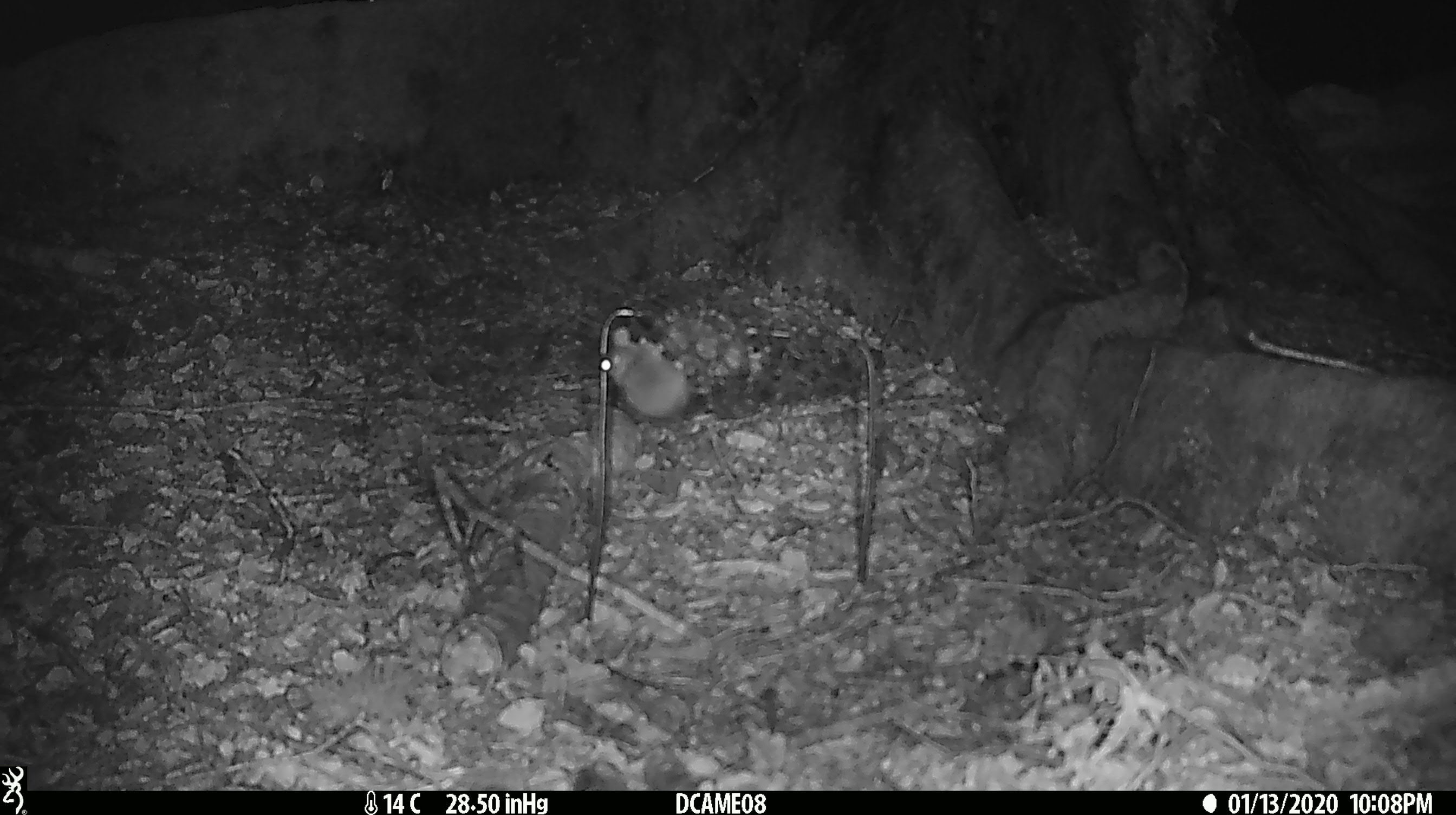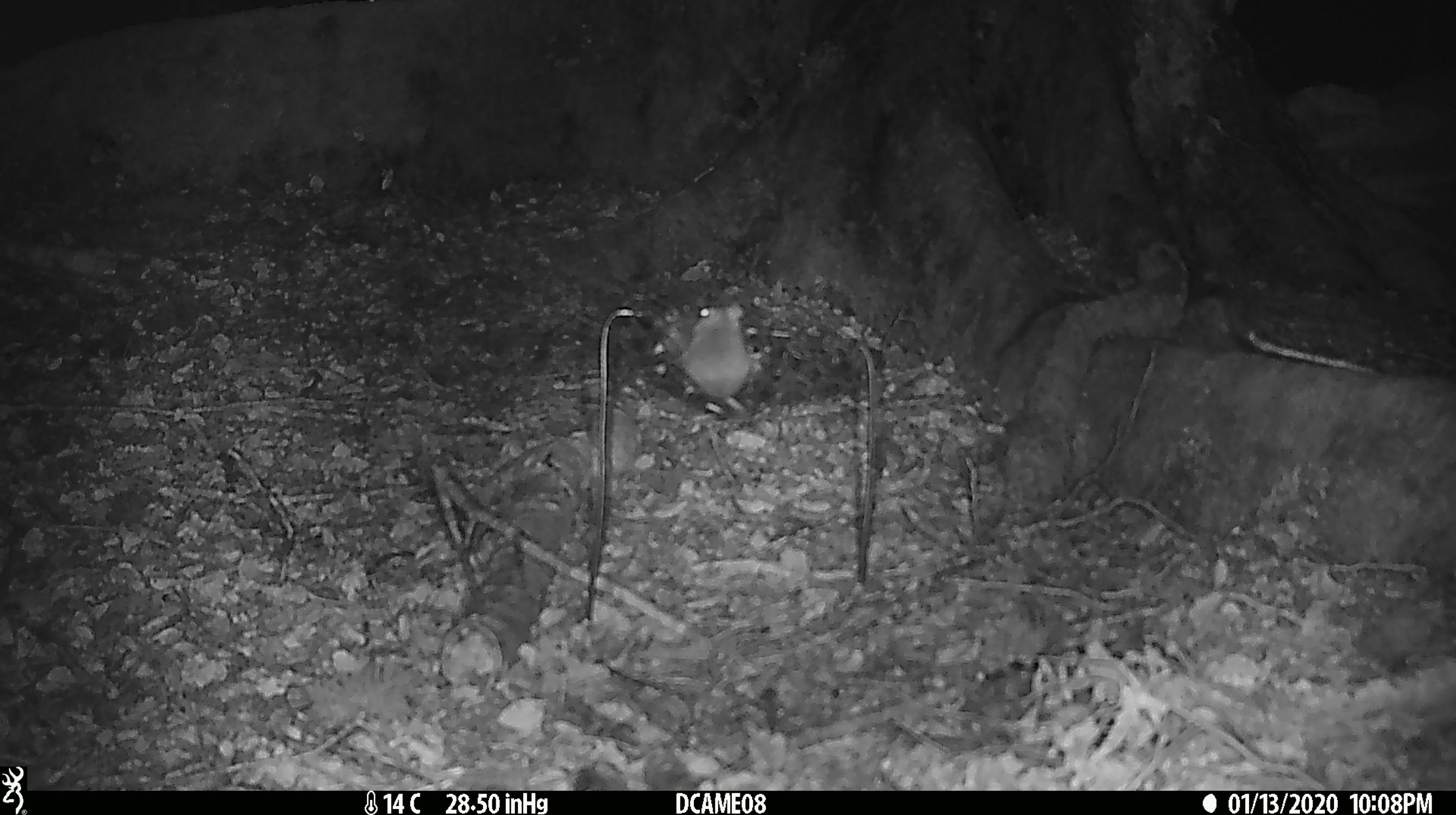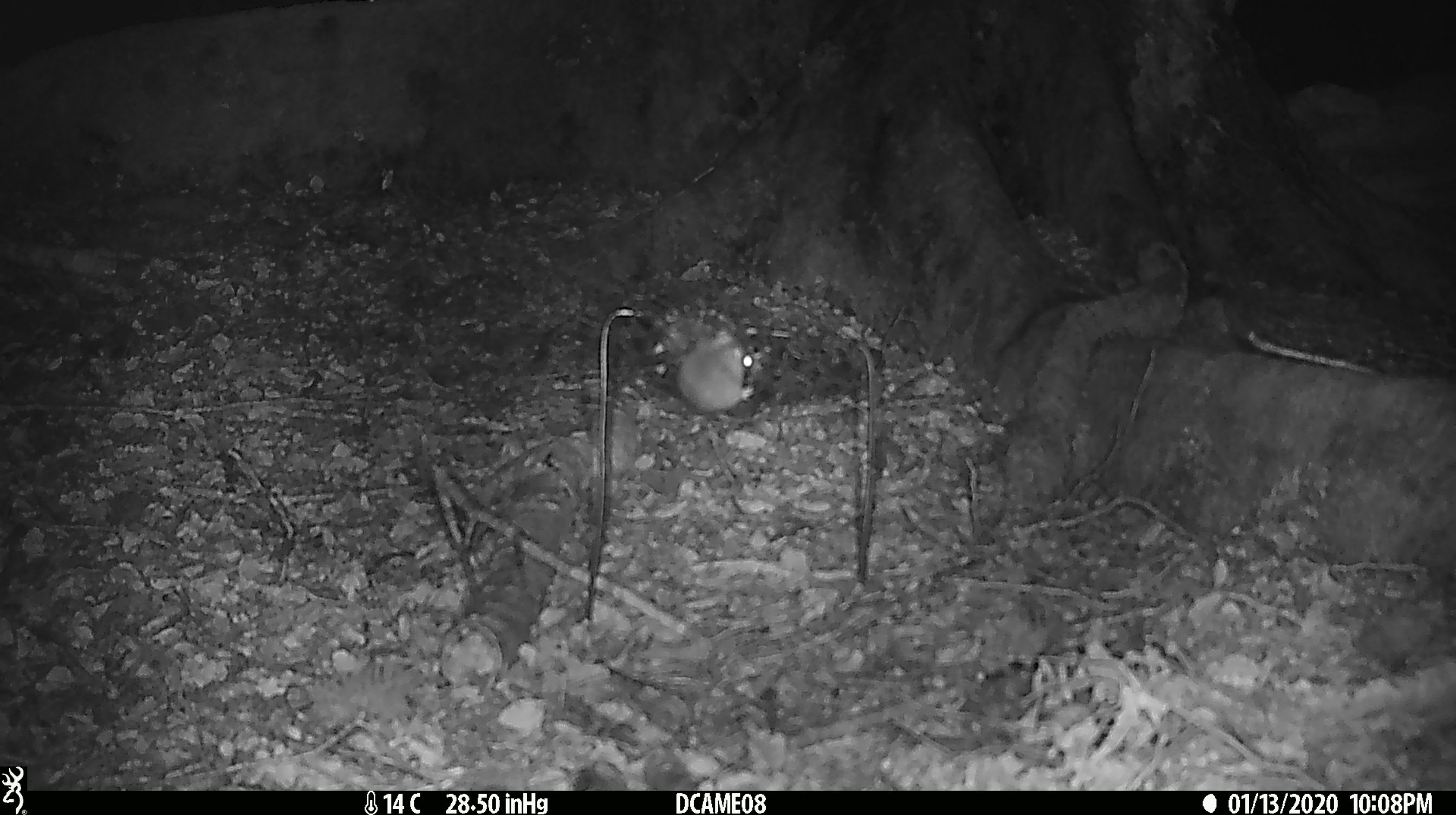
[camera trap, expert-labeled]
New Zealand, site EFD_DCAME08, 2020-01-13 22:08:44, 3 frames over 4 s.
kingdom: Animalia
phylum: Chordata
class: Mammalia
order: Rodentia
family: Muridae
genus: Mus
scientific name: Mus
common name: mouse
Mouse (Mus).